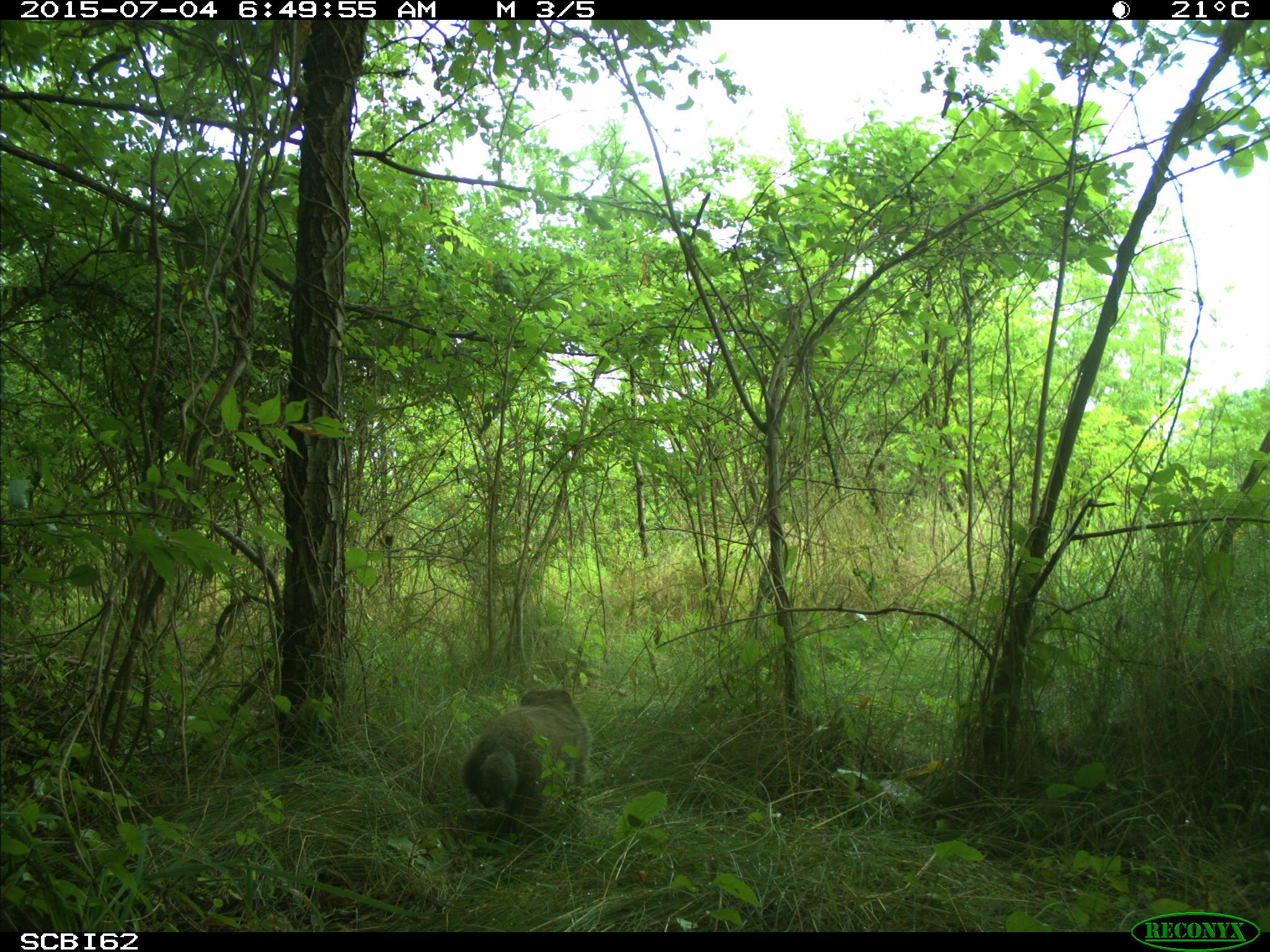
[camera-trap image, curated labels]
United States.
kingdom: Animalia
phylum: Chordata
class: Mammalia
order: Rodentia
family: Sciuridae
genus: Marmota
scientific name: Marmota monax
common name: woodchuck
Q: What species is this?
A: Woodchuck (Marmota monax).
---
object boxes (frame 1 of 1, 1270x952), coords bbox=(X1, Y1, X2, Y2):
Woodchuck: bbox=(457, 679, 601, 843)